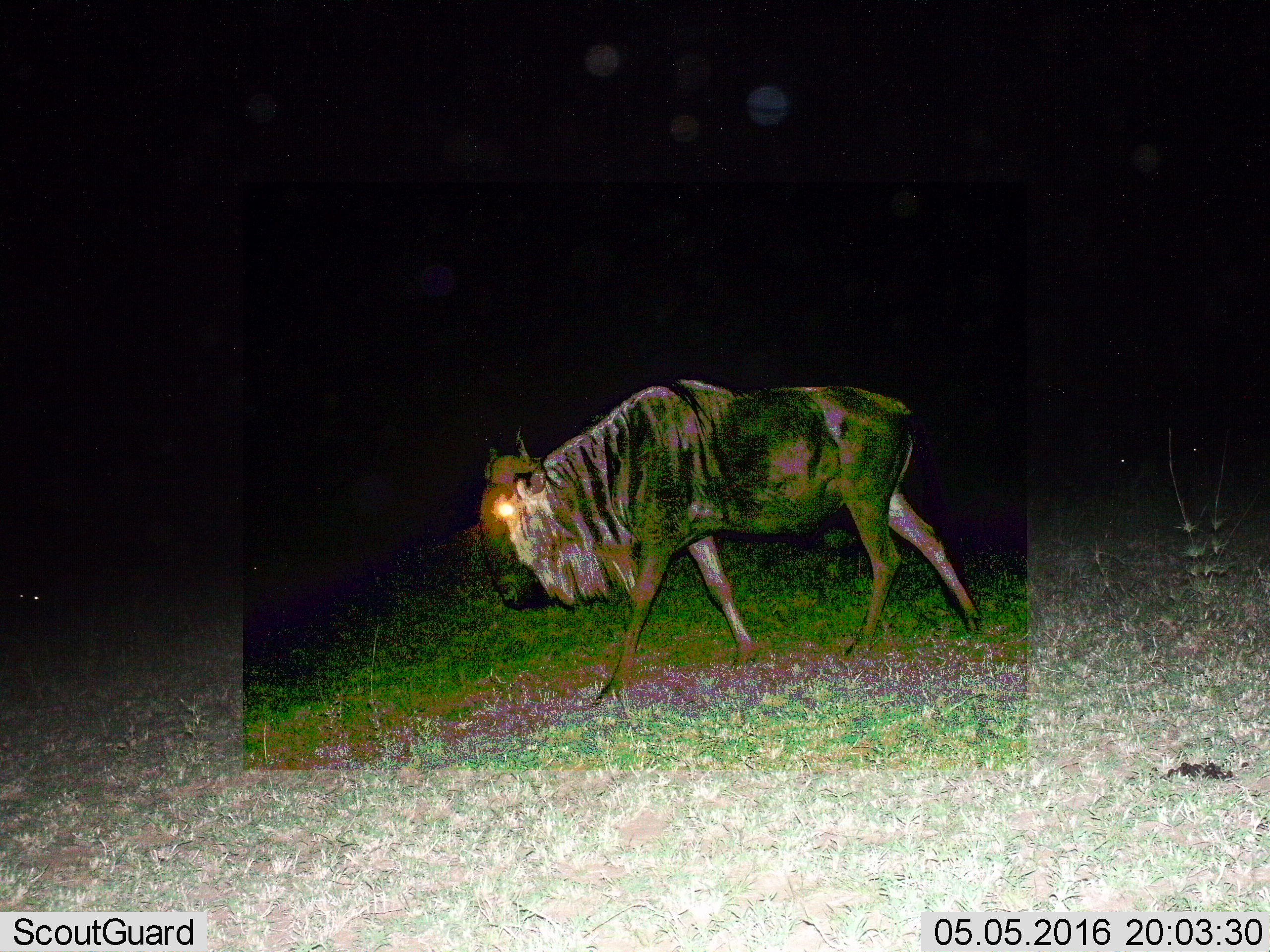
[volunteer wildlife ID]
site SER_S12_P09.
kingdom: Animalia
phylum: Chordata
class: Mammalia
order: Artiodactyla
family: Bovidae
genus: Connochaetes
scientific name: Connochaetes taurinus taurinus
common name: blue wildebeest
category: wildebeestblue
Wildebeestblue (blue wildebeest) (Connochaetes taurinus taurinus), count 1. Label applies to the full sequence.